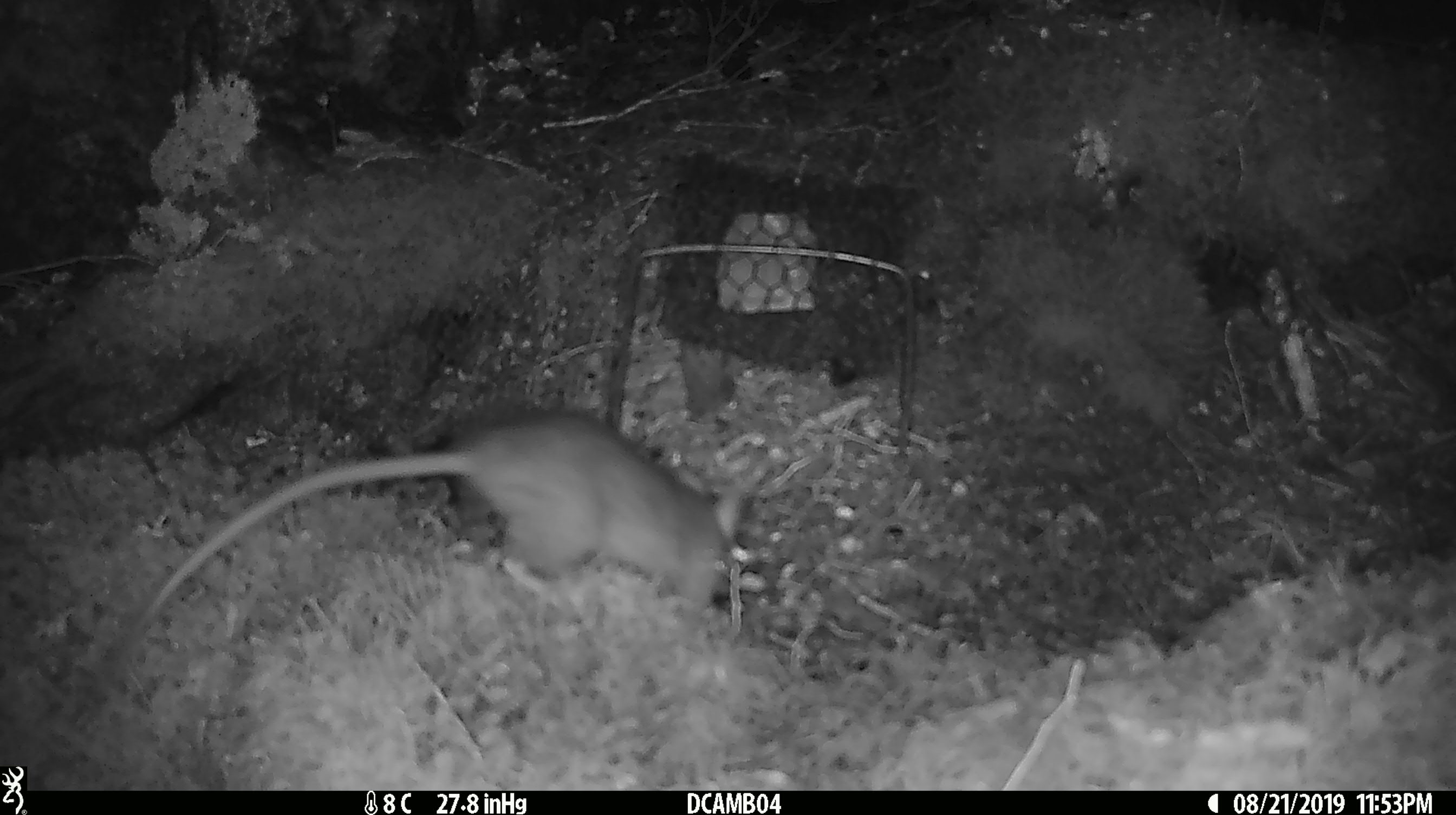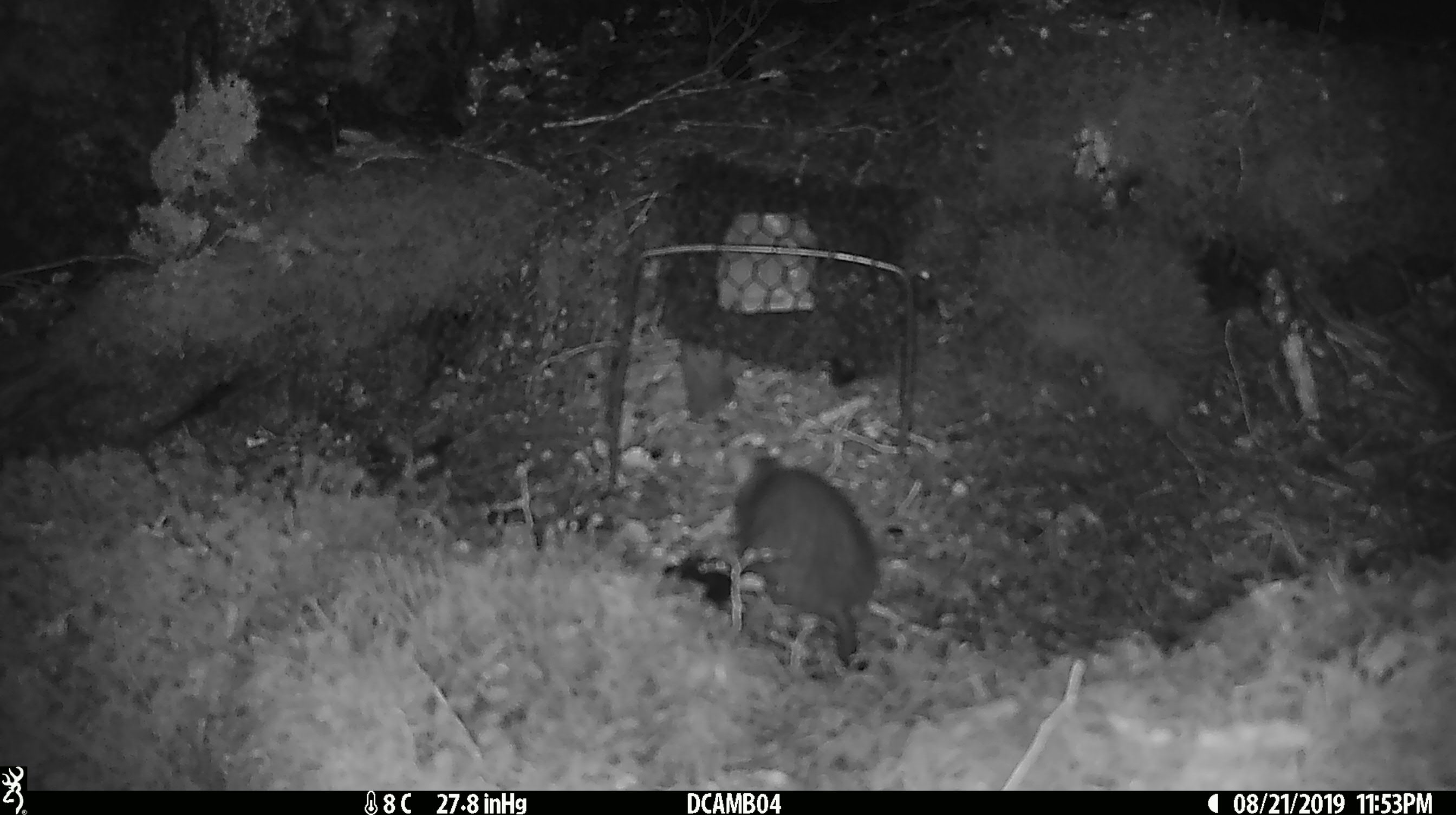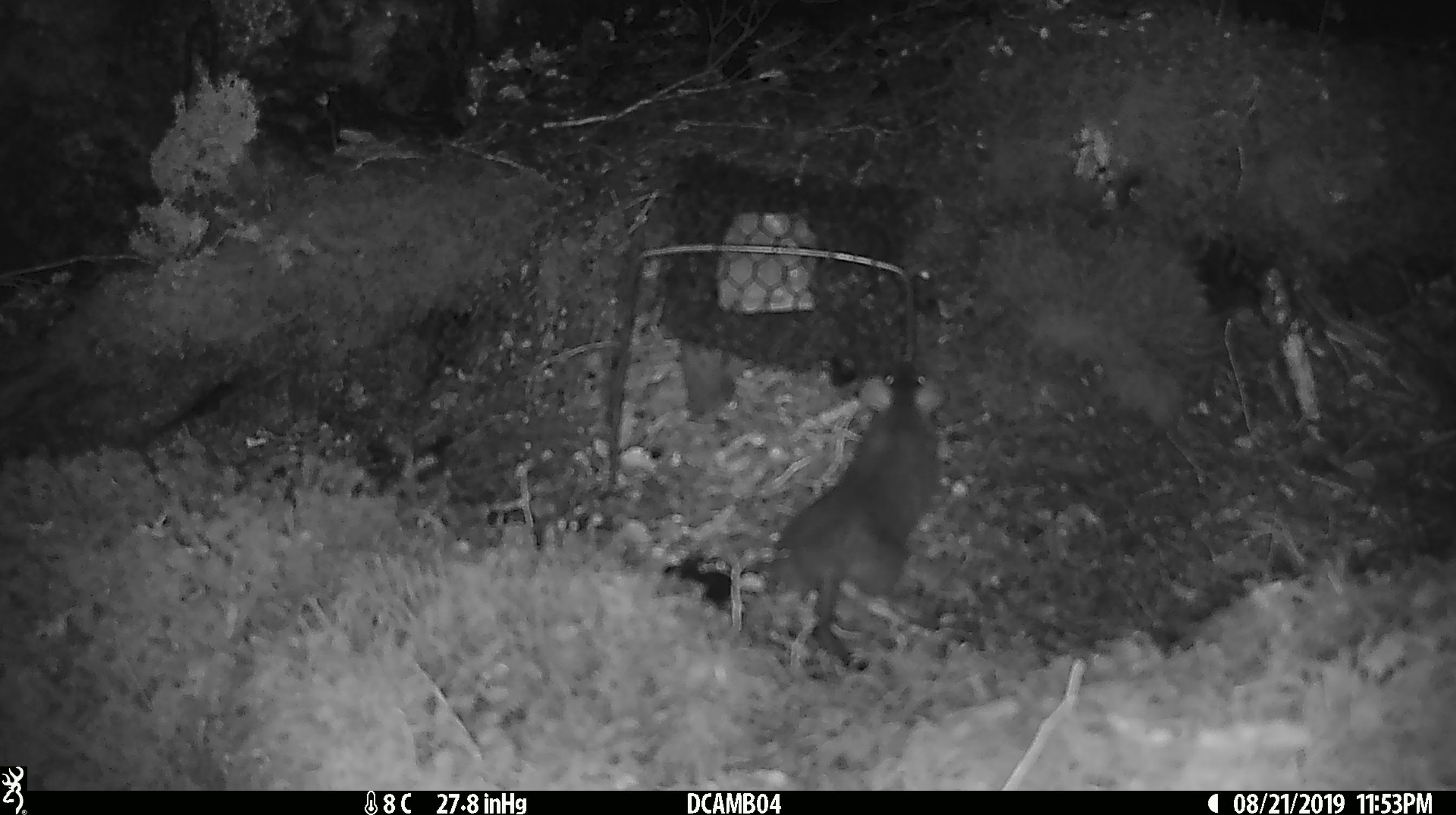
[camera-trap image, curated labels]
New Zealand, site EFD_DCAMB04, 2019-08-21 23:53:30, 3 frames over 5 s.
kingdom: Animalia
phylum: Chordata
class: Mammalia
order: Rodentia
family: Muridae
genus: Rattus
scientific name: Rattus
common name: rat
Rat (Rattus).